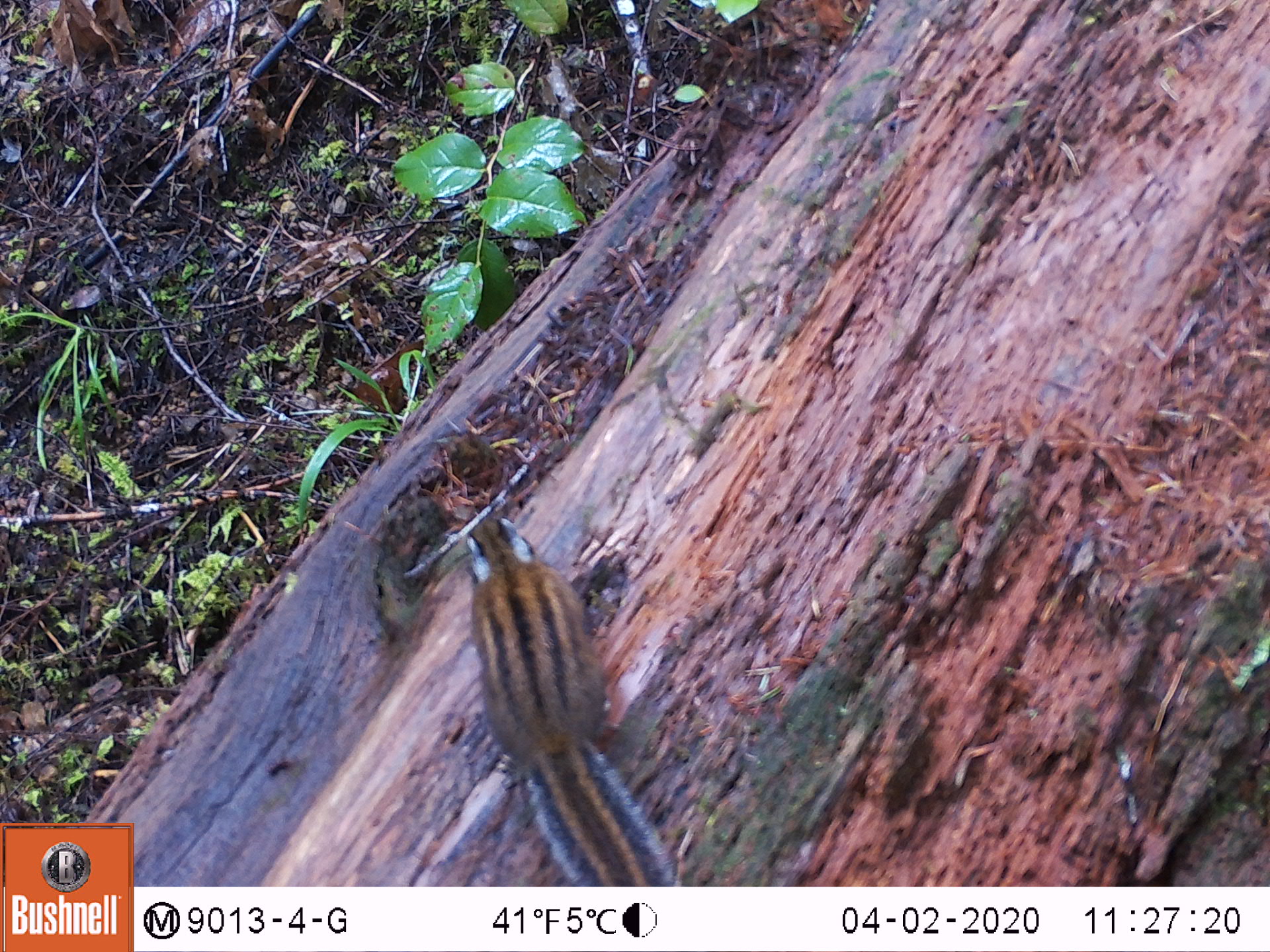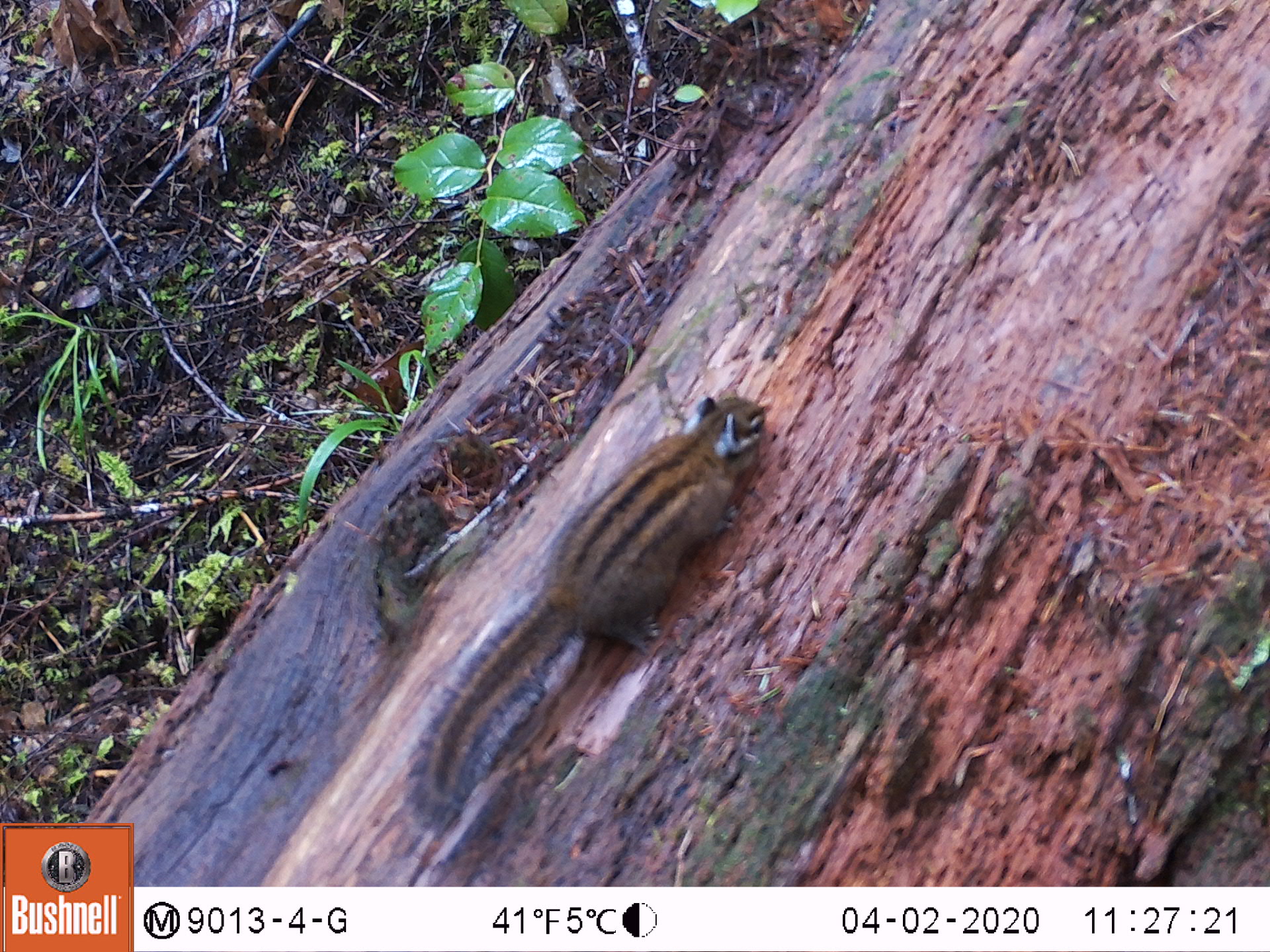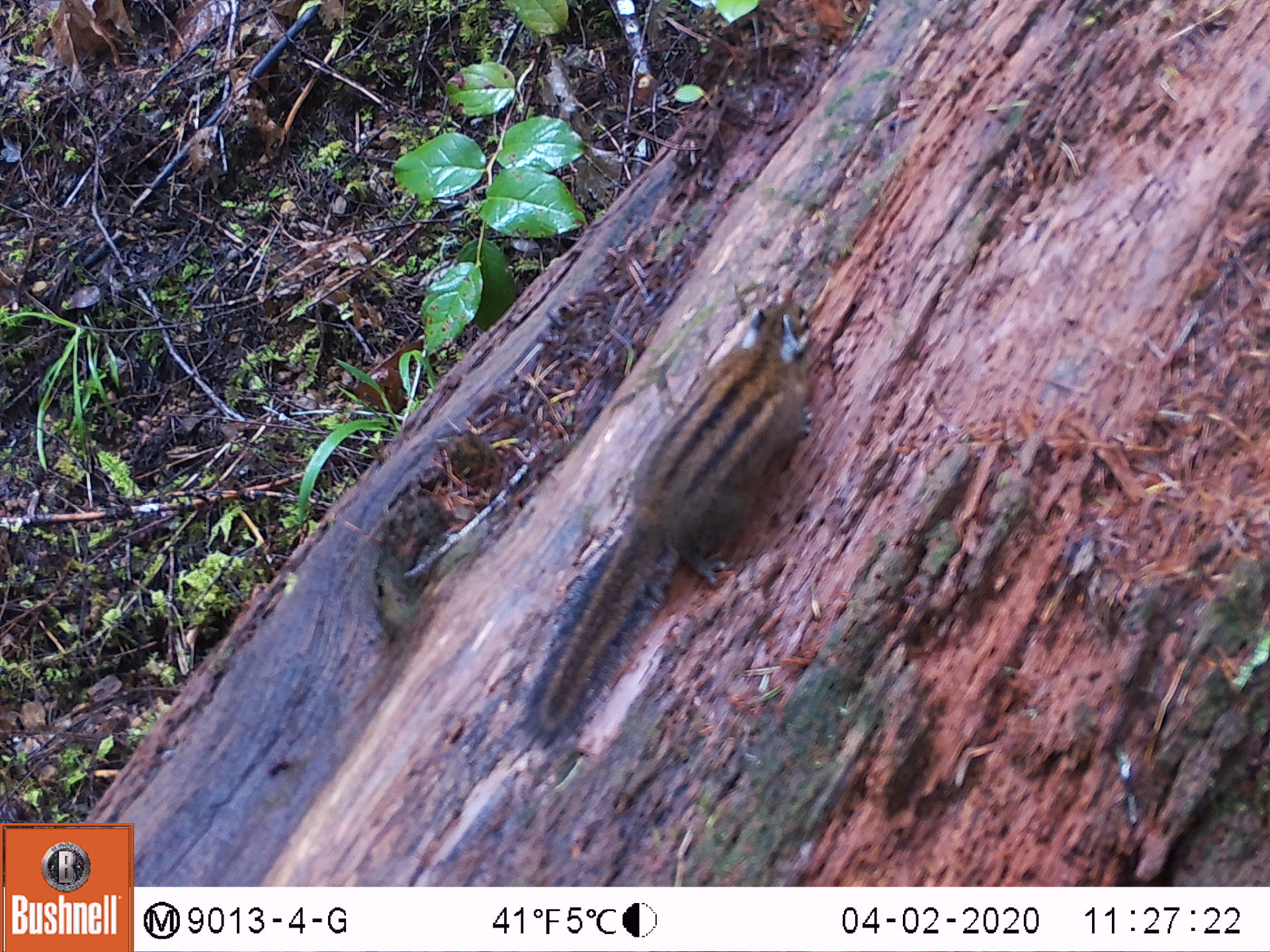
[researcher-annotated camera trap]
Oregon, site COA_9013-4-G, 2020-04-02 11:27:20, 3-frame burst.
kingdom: Animalia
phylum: Chordata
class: Mammalia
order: Rodentia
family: Sciuridae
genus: Neotamias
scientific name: Neotamias townsendii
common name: townsend's chipmunk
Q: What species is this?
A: Townsend's chipmunk (Neotamias townsendii).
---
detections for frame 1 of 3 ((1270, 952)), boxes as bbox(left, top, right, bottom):
townsend's chipmunk: bbox(457, 508, 684, 875)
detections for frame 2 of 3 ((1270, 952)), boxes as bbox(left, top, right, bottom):
townsend's chipmunk: bbox(391, 386, 777, 842)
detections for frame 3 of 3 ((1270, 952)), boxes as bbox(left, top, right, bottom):
townsend's chipmunk: bbox(514, 276, 825, 750)